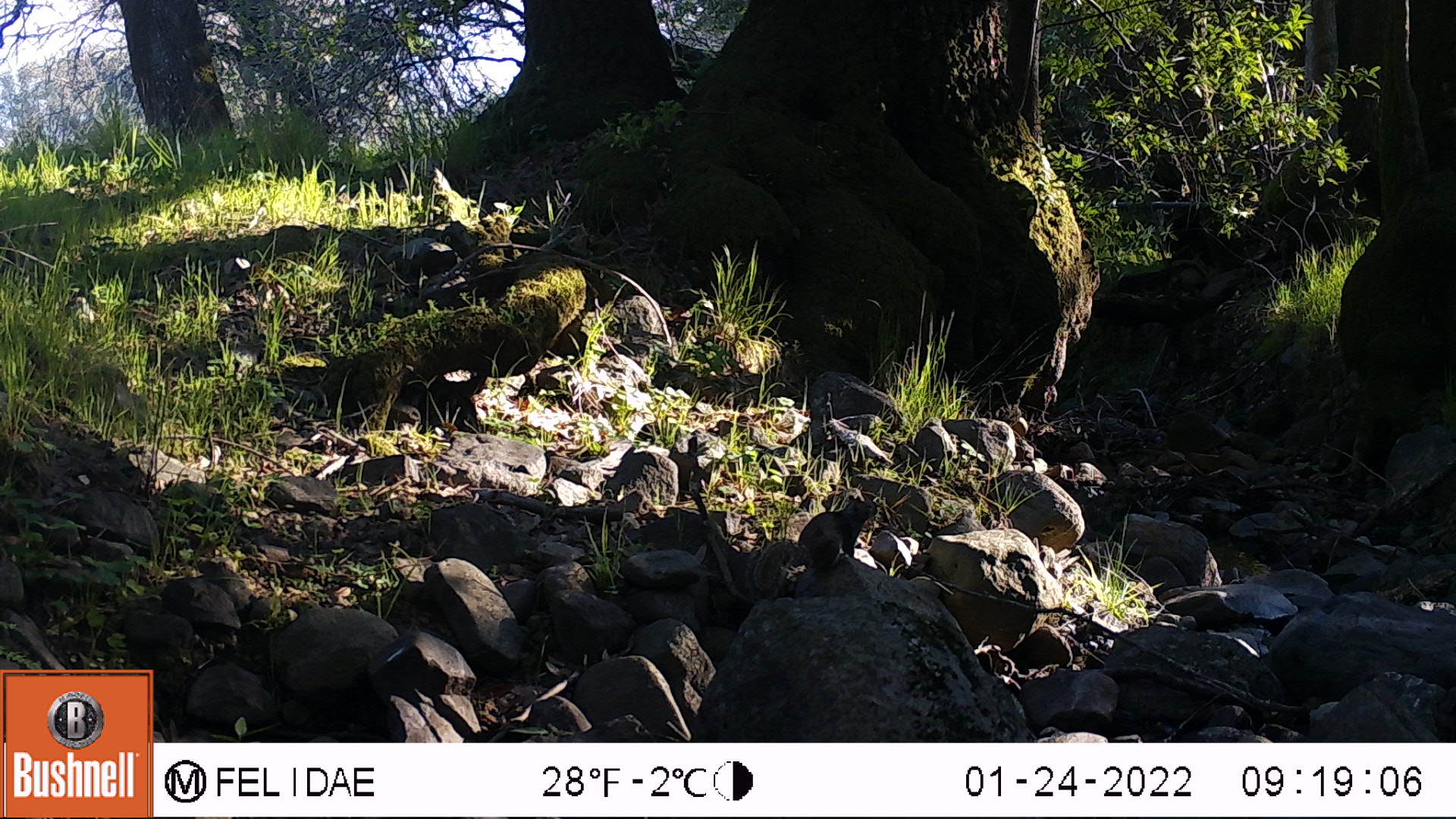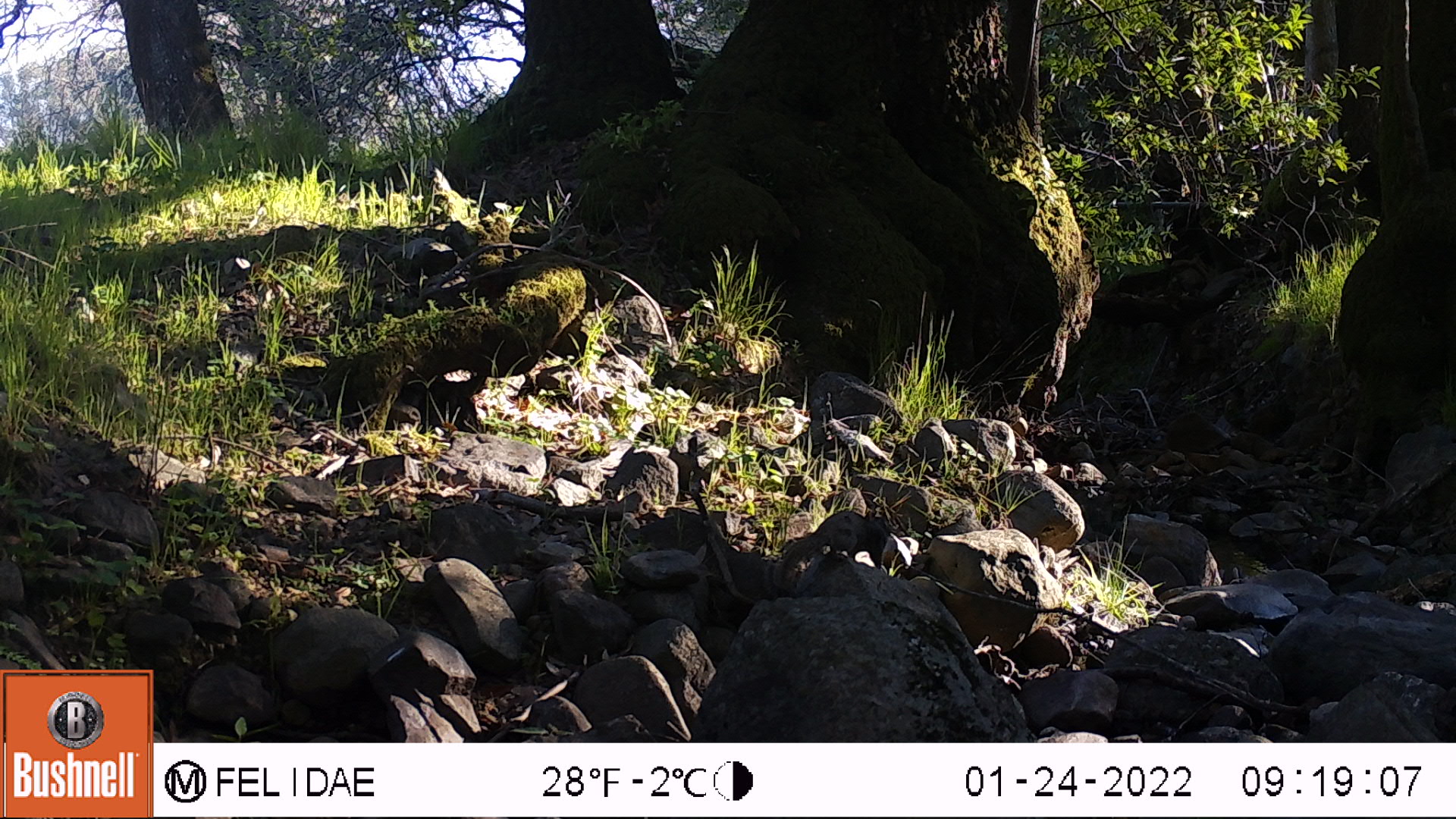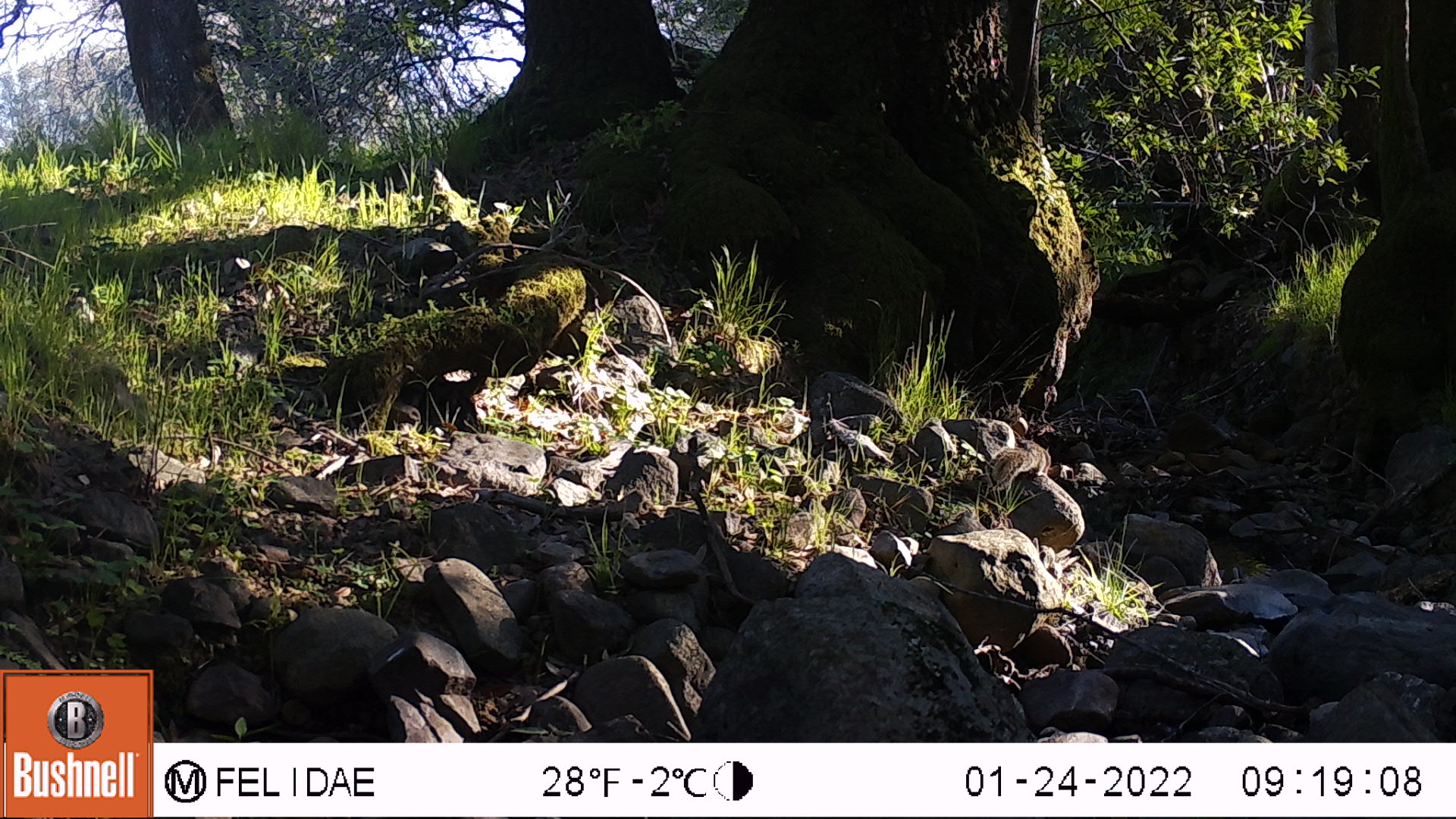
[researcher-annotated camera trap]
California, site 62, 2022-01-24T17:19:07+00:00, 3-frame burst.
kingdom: Animalia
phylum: Chordata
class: Mammalia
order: Rodentia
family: Sciuridae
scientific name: Sciuridae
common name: squirrel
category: unknown squirrel